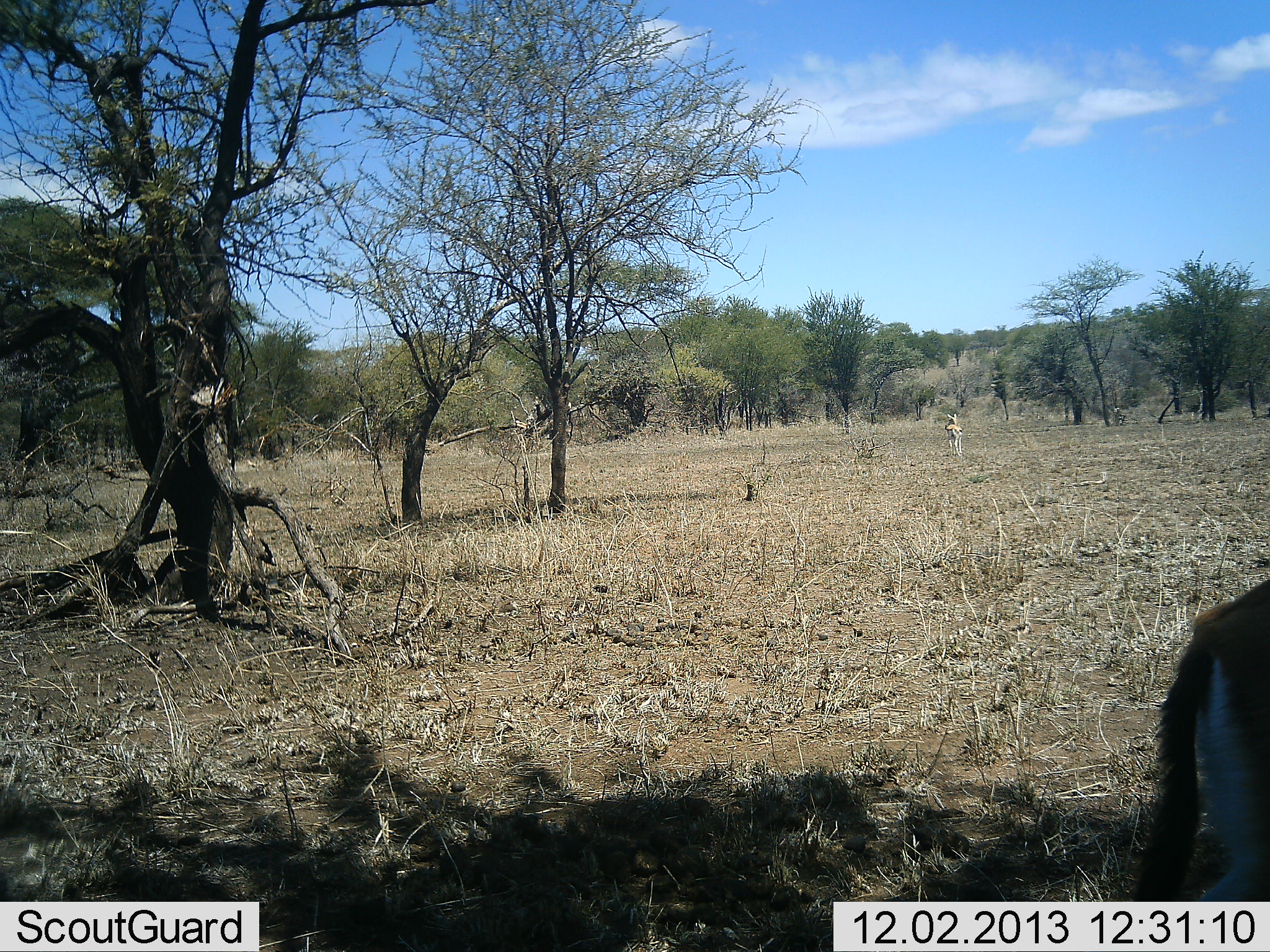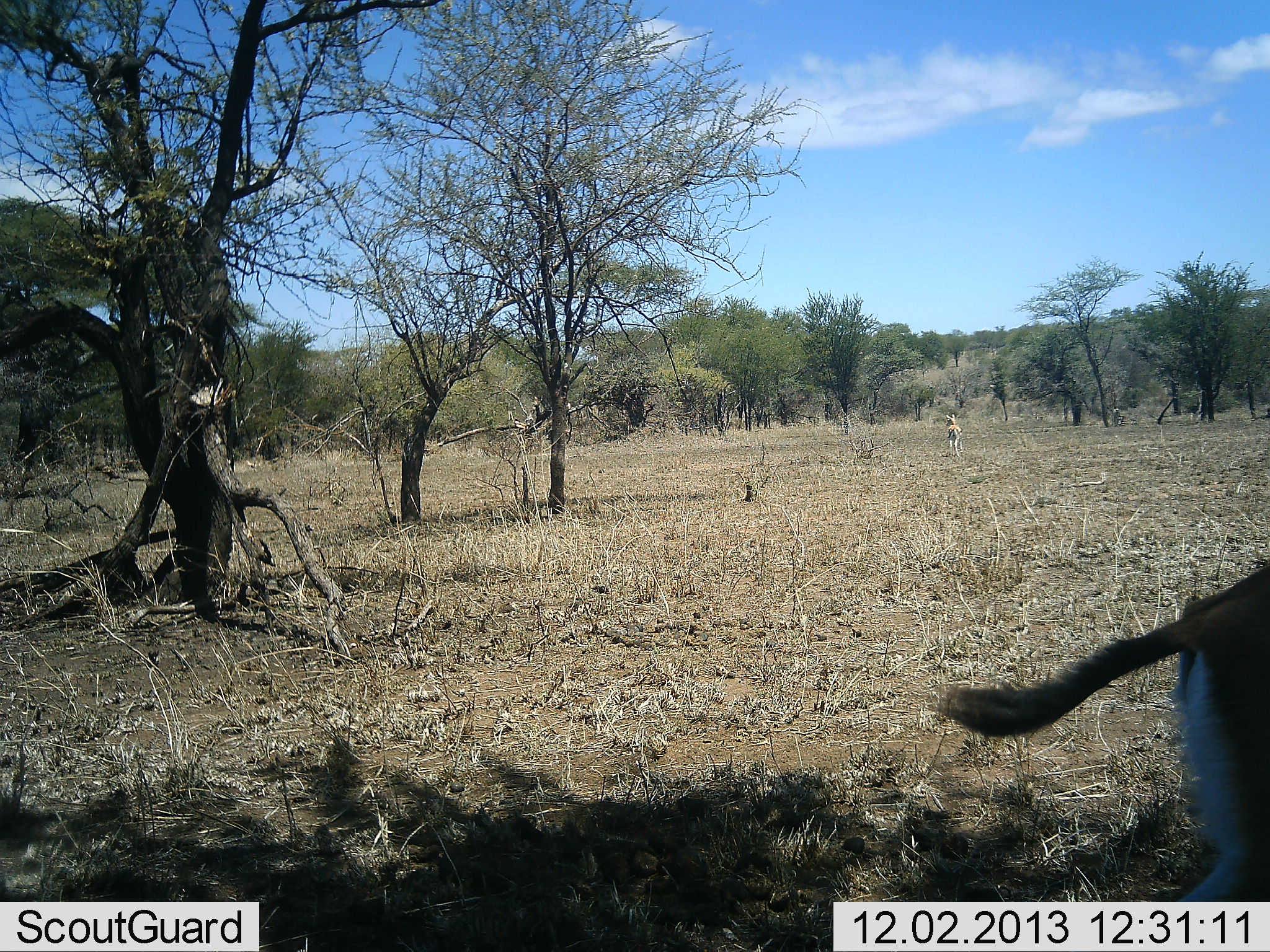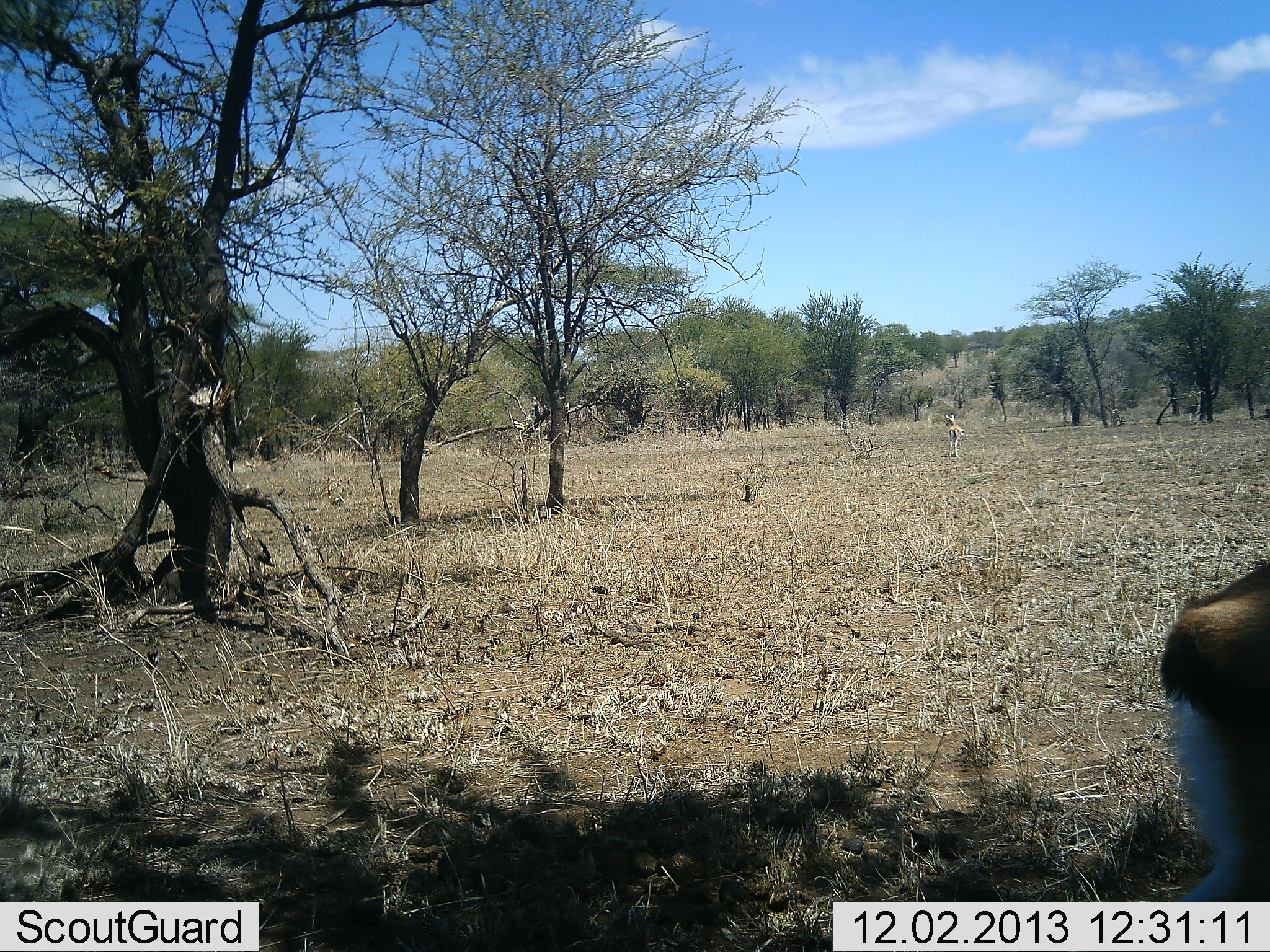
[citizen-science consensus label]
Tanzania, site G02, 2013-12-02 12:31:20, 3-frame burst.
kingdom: Animalia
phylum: Chordata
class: Mammalia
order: Artiodactyla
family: Bovidae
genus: Eudorcas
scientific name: Eudorcas thomsonii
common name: thomson's gazelle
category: gazellethomsons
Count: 1.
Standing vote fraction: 82%.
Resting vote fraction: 0%.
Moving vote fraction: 18%.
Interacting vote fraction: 4%.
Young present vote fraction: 0%.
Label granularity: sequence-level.